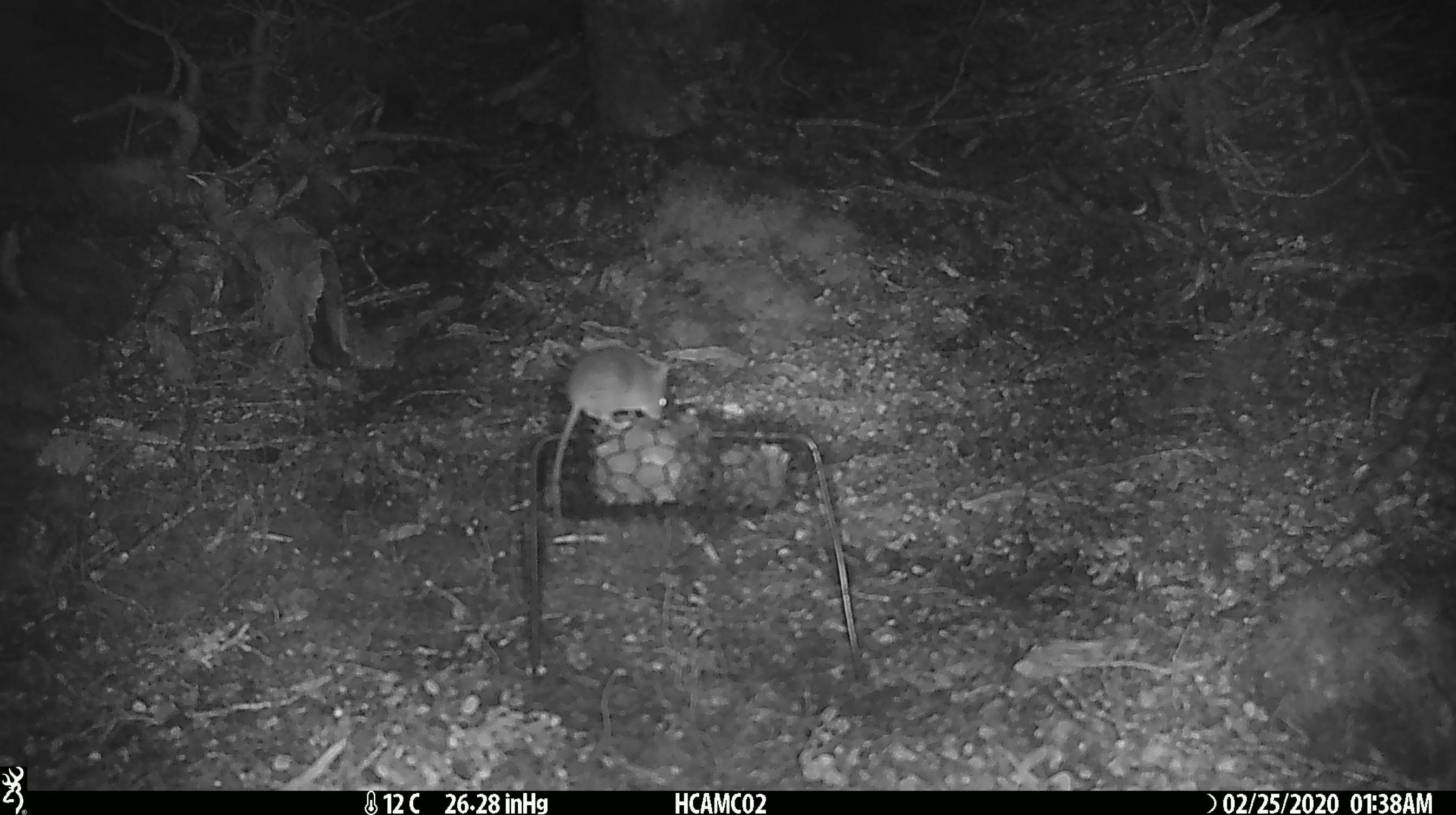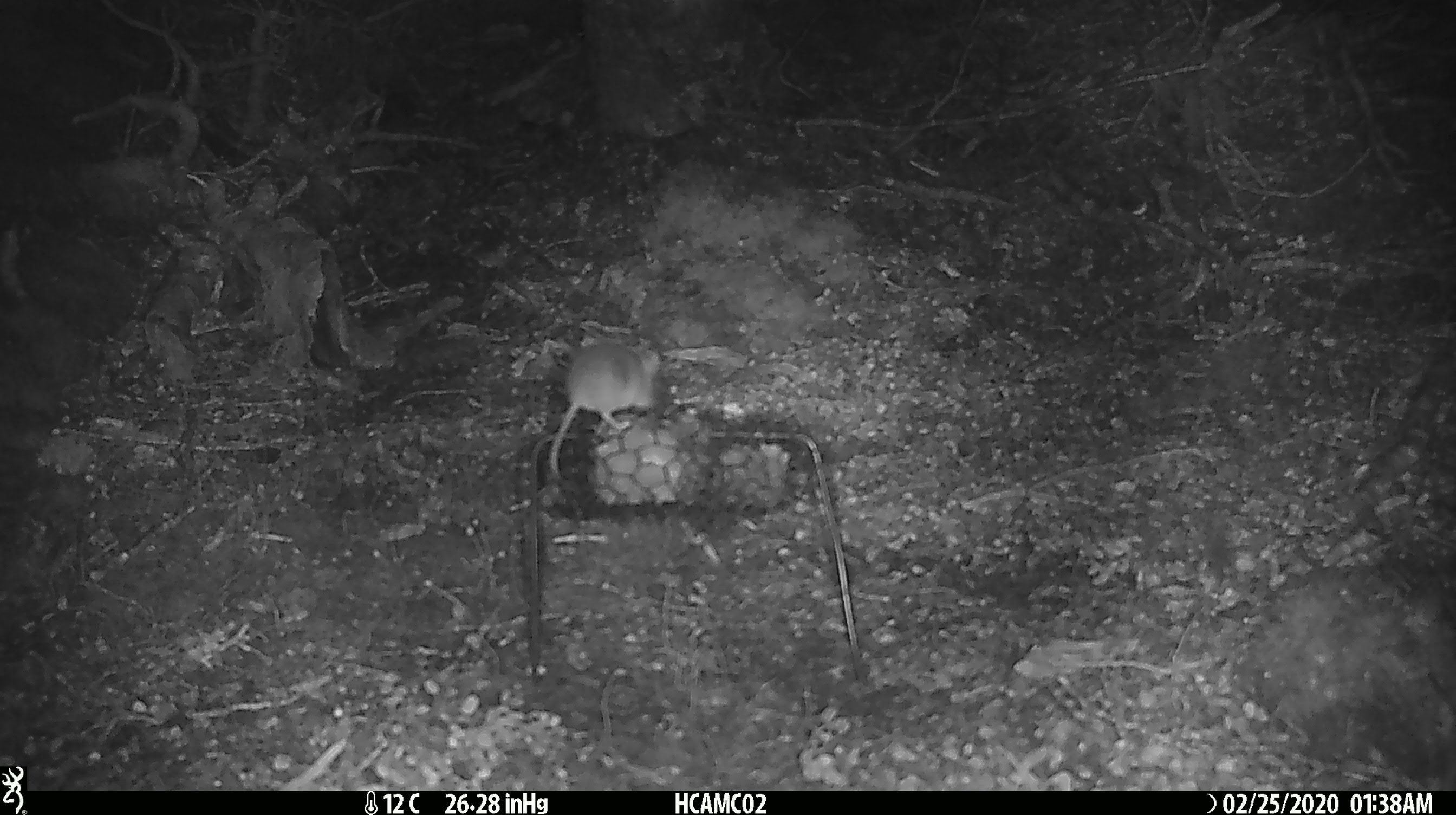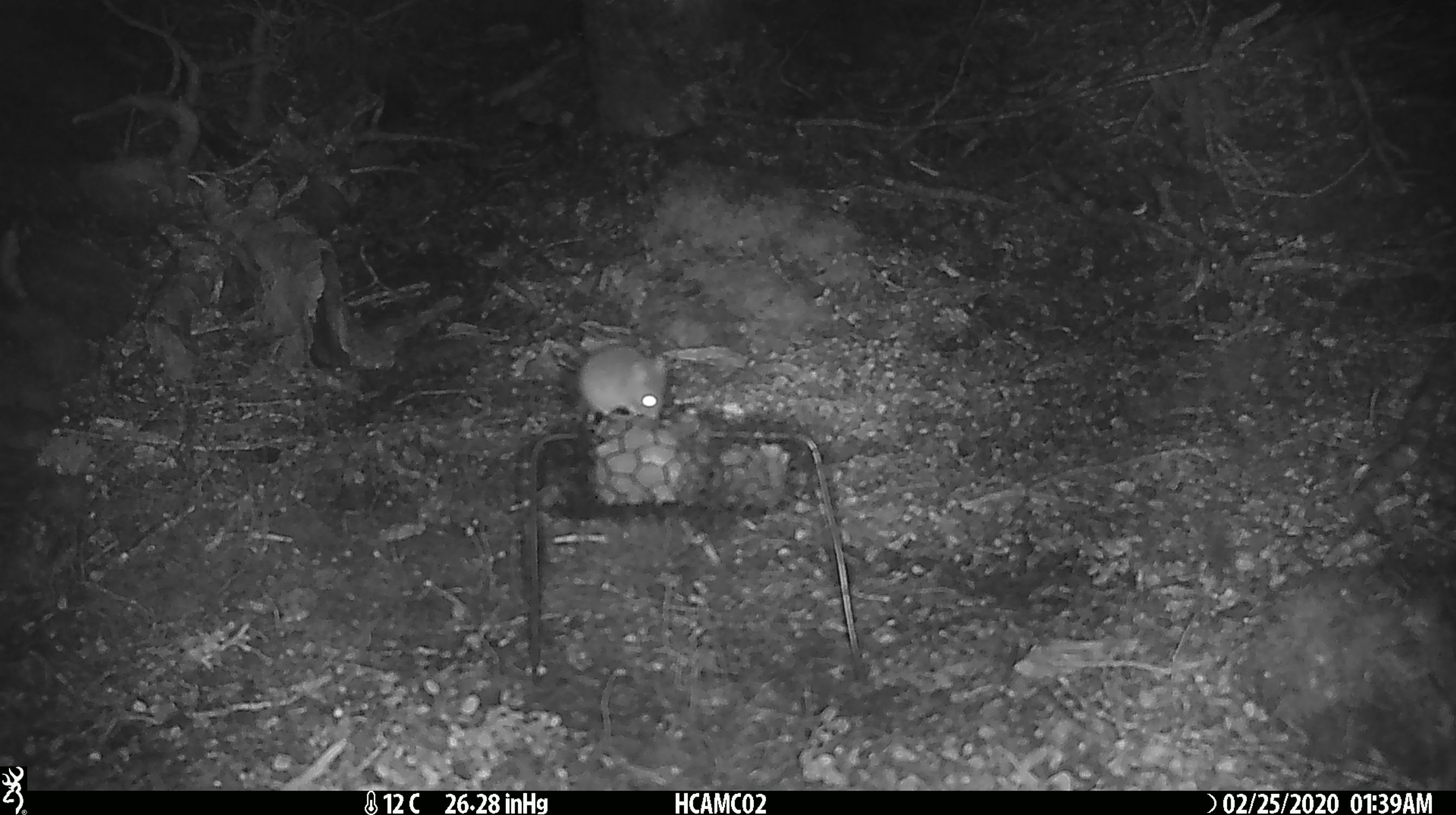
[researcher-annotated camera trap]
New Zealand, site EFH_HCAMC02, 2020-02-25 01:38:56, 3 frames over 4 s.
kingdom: Animalia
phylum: Chordata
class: Mammalia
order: Rodentia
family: Muridae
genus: Mus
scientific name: Mus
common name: mouse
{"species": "mouse (Mus)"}